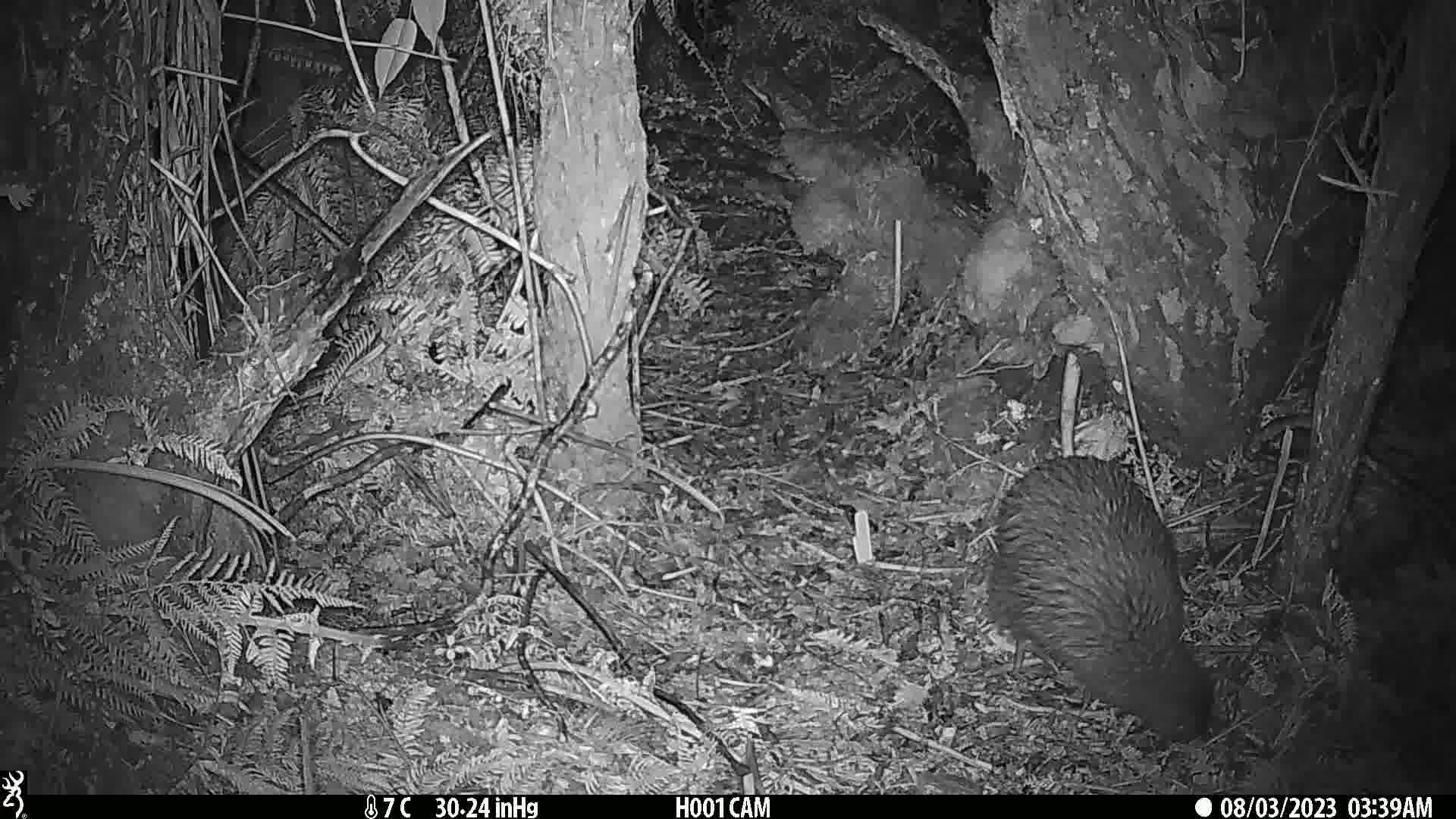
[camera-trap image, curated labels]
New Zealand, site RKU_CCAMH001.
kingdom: Animalia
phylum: Chordata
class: Aves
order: Apterygiformes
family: Apterygidae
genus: Apteryx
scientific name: Apteryx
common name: kiwi